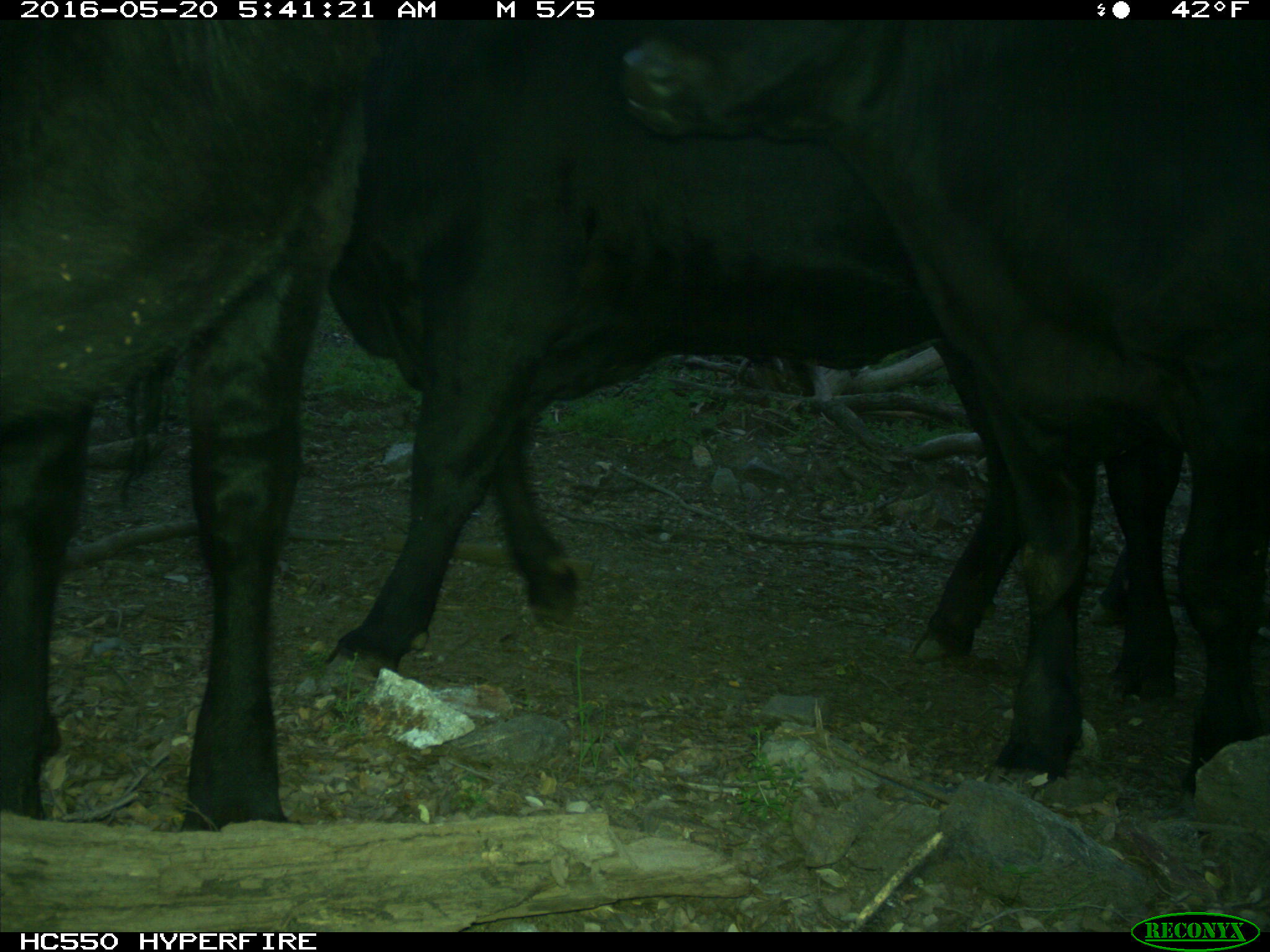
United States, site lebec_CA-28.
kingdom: Animalia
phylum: Chordata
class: Mammalia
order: Artiodactyla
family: Bovidae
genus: Bos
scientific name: Bos taurus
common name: domestic cow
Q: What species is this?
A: Bos taurus (domestic cow).